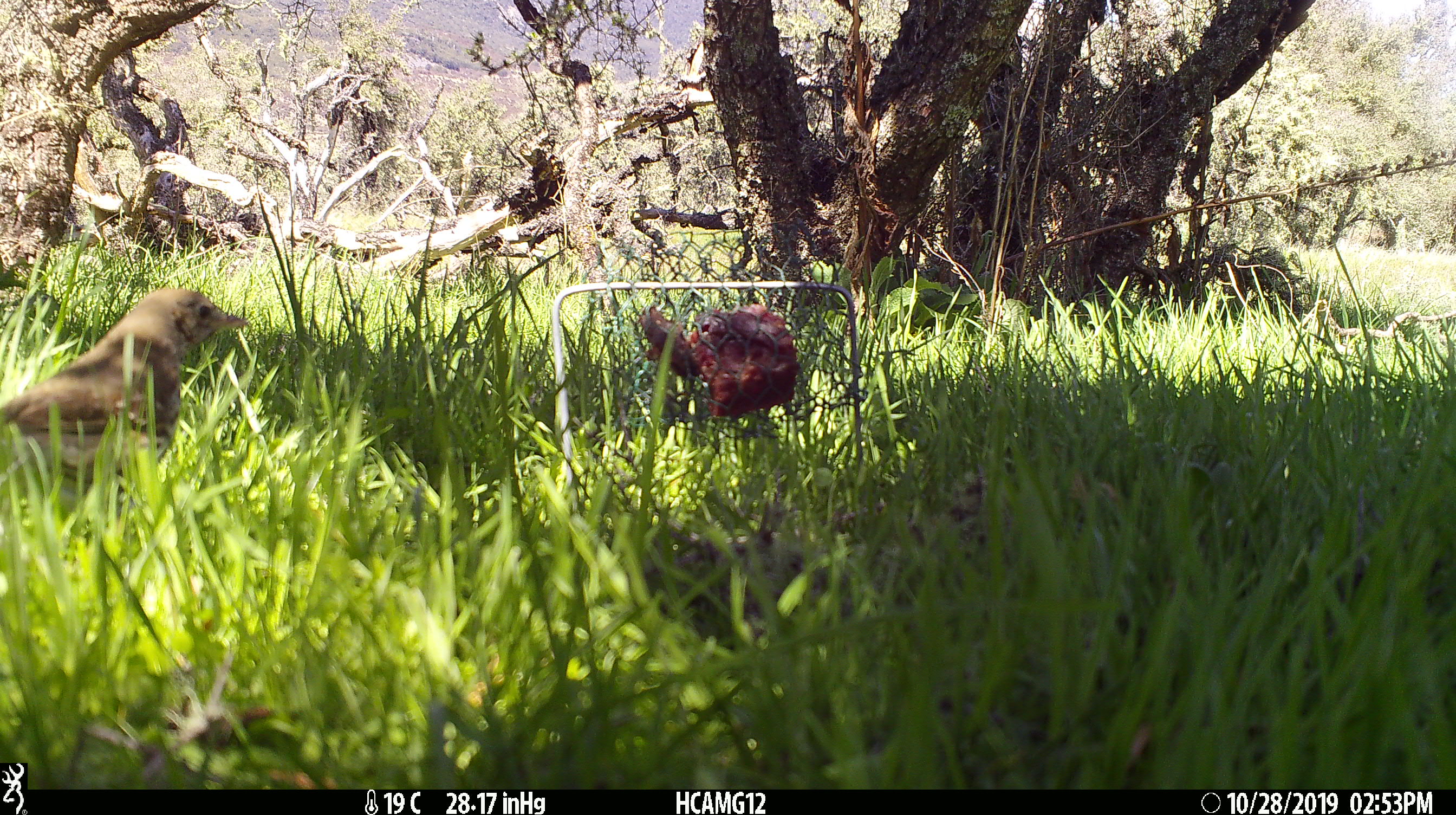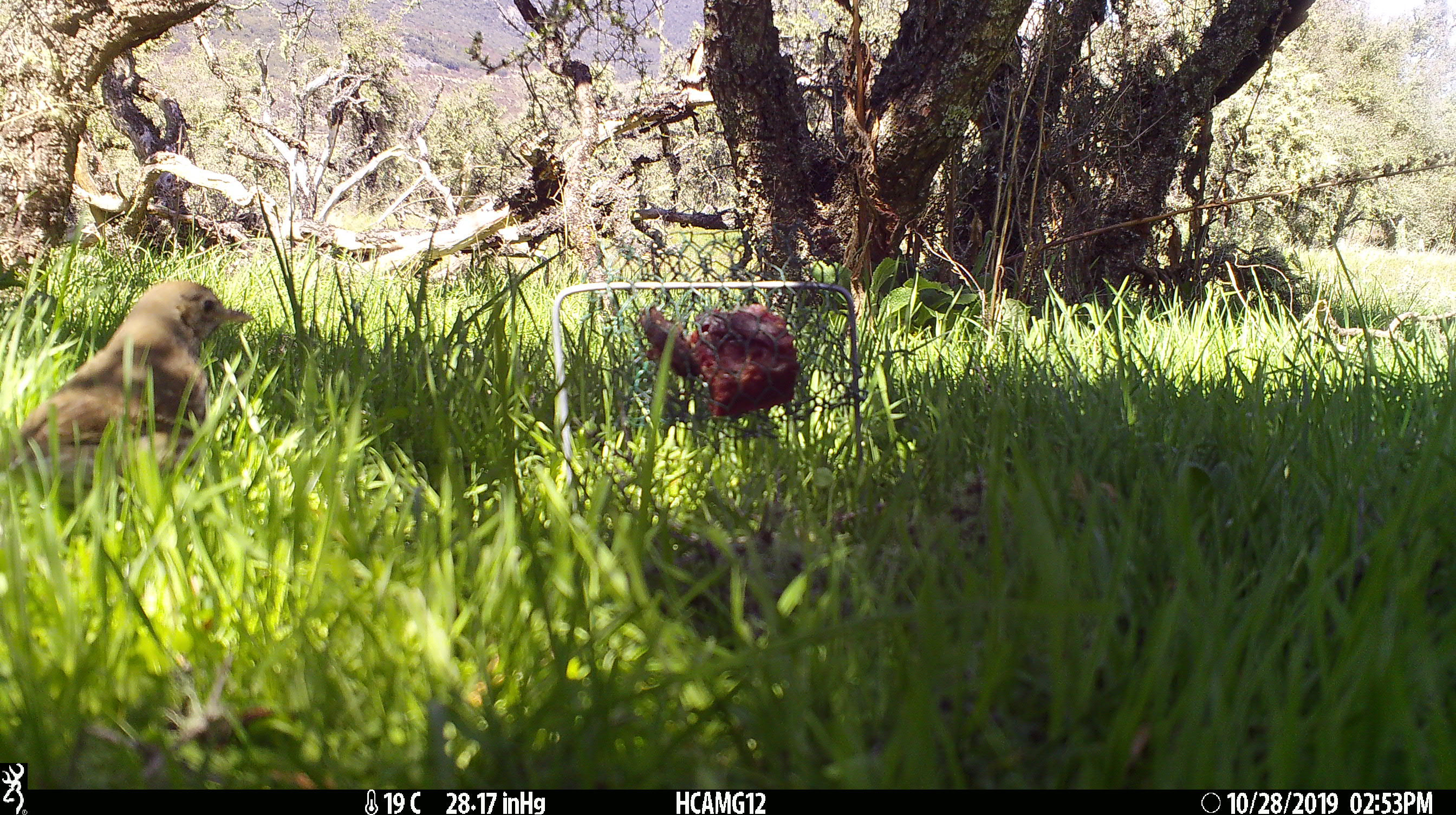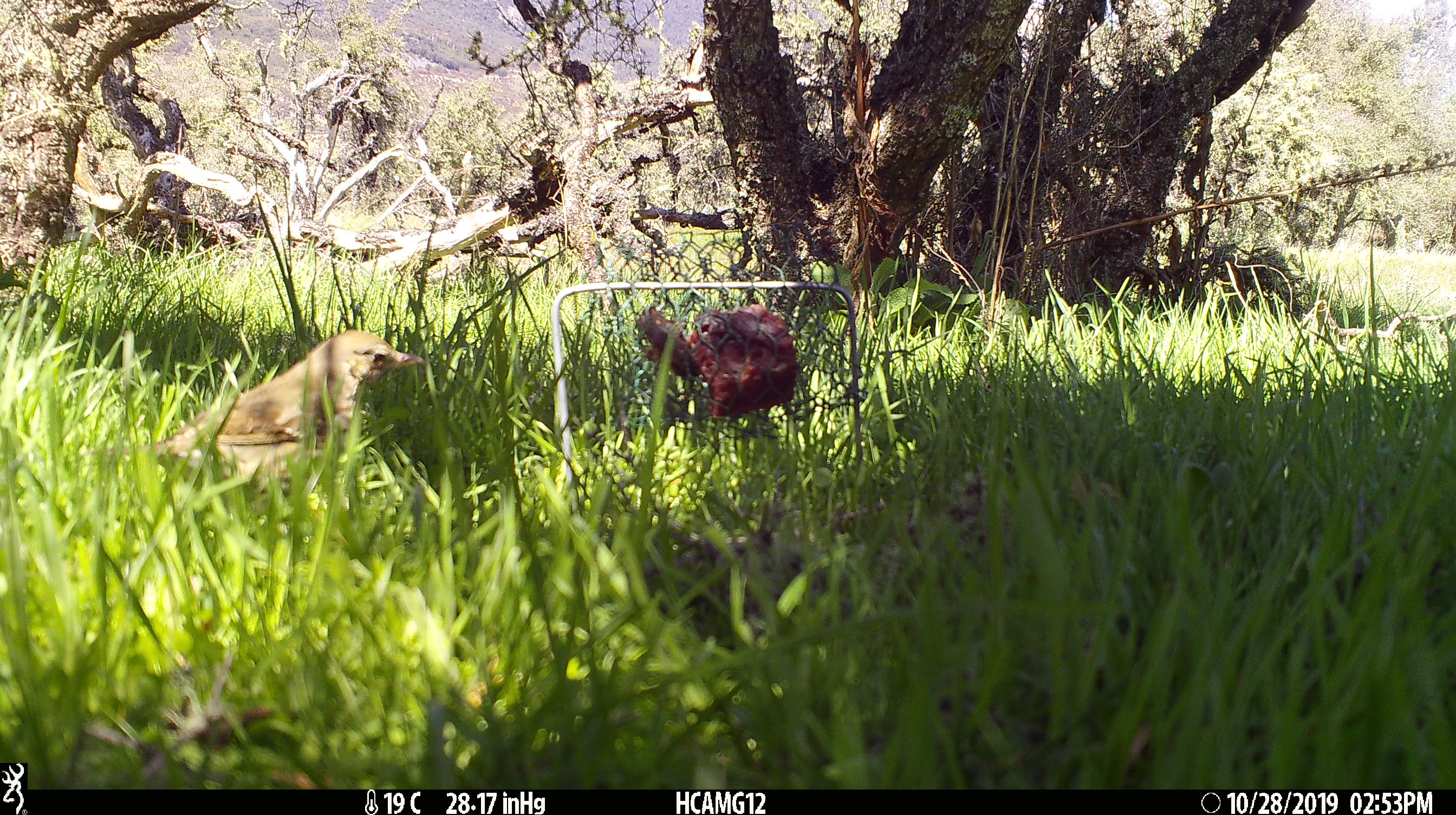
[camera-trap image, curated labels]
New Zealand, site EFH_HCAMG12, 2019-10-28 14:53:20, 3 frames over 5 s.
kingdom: Animalia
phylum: Chordata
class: Aves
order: Passeriformes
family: Turdidae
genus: Turdus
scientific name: Turdus philomelos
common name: song thrush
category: thrush